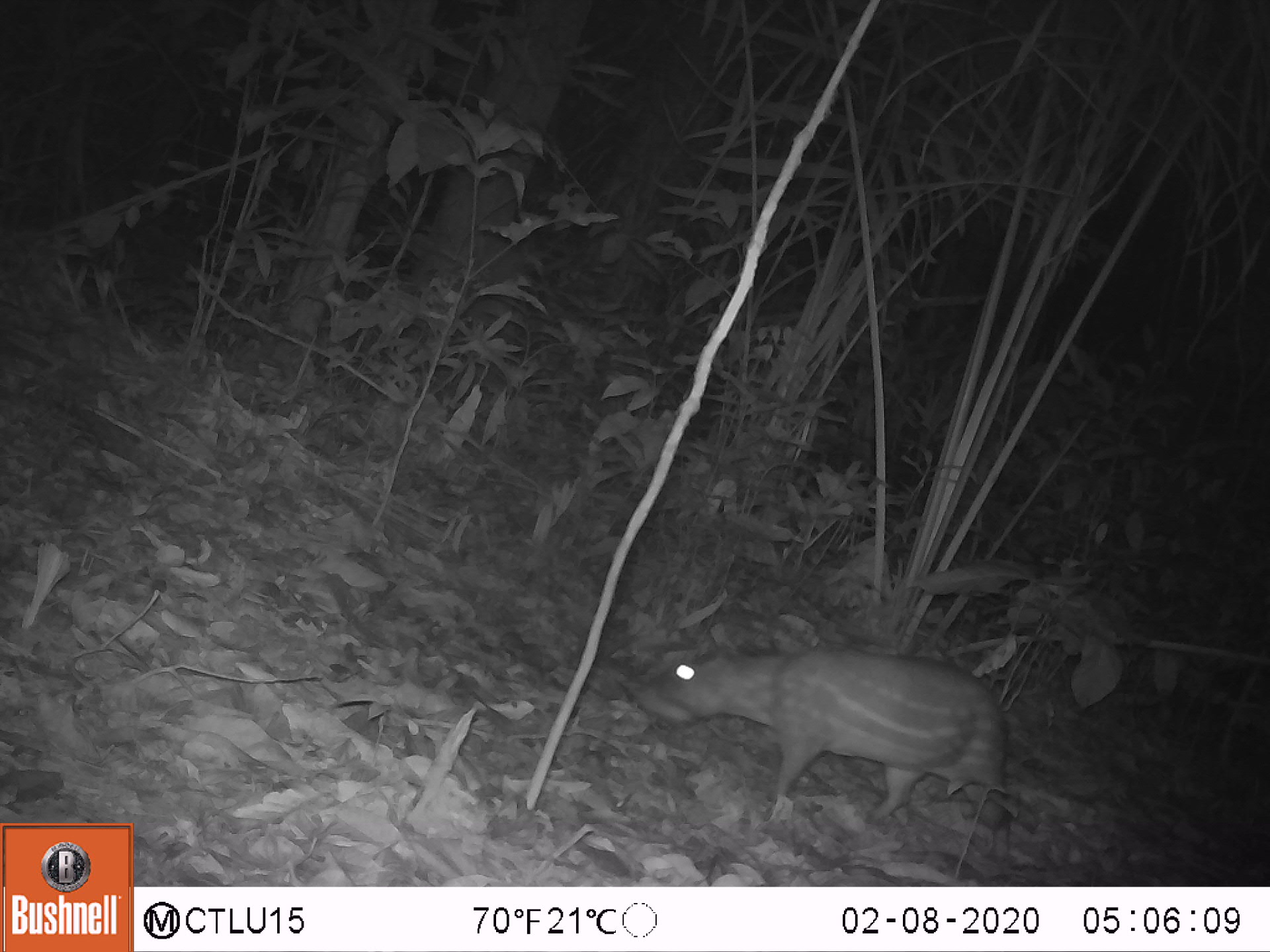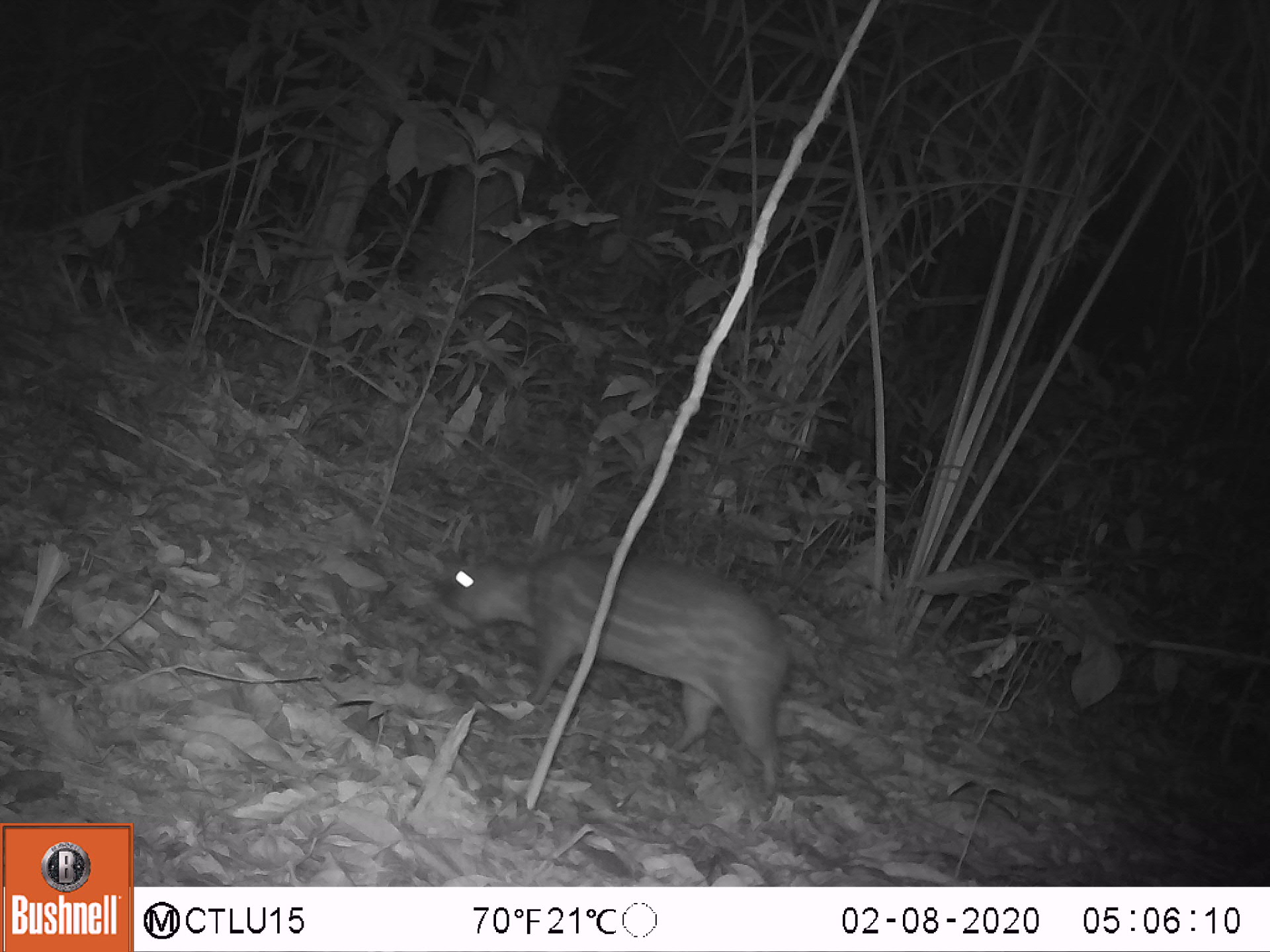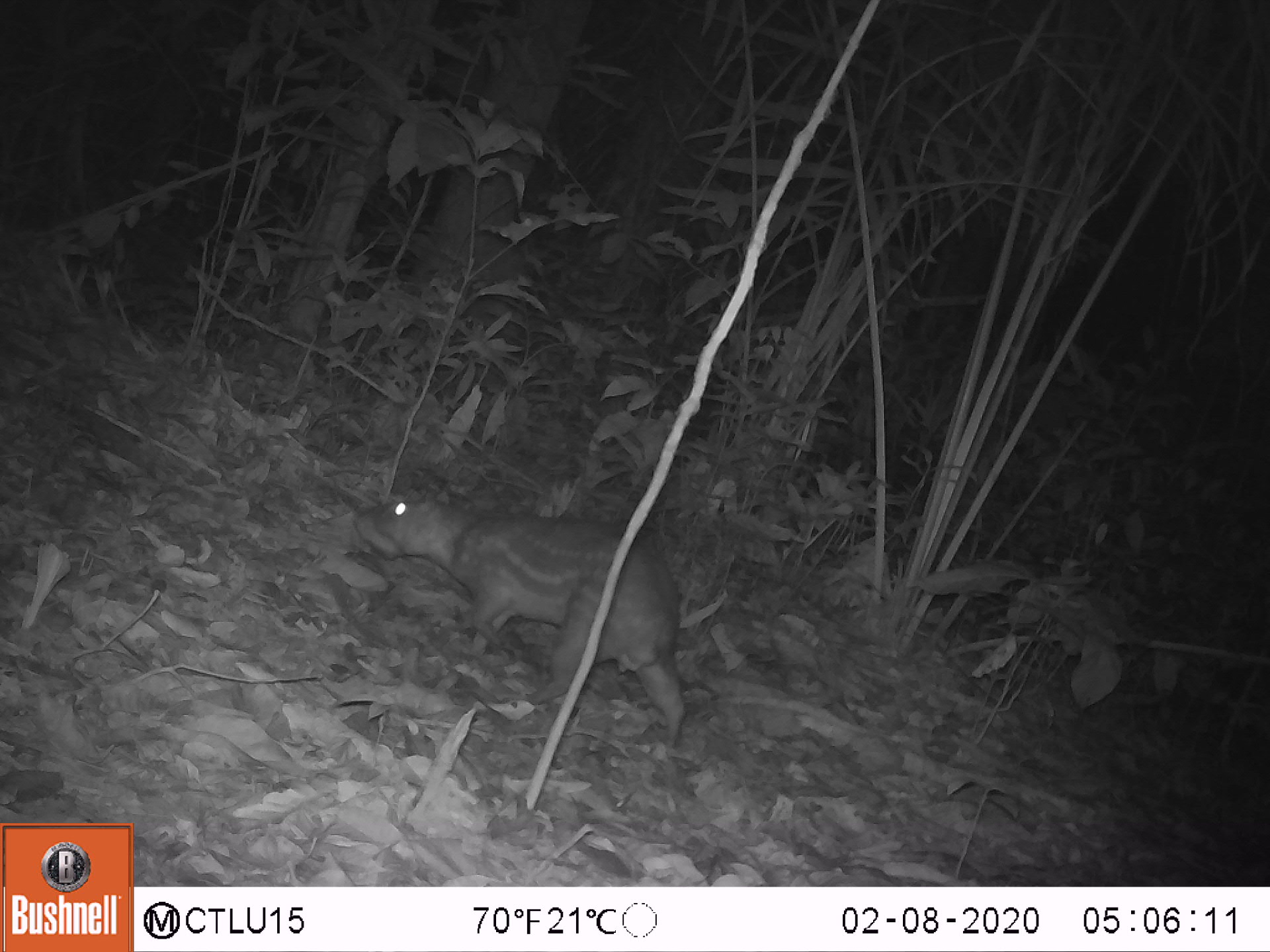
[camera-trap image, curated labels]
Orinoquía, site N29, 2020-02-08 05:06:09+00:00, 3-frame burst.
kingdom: Animalia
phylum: Chordata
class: Mammalia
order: Rodentia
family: Cuniculidae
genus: Cuniculus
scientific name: Cuniculus paca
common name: spotted paca